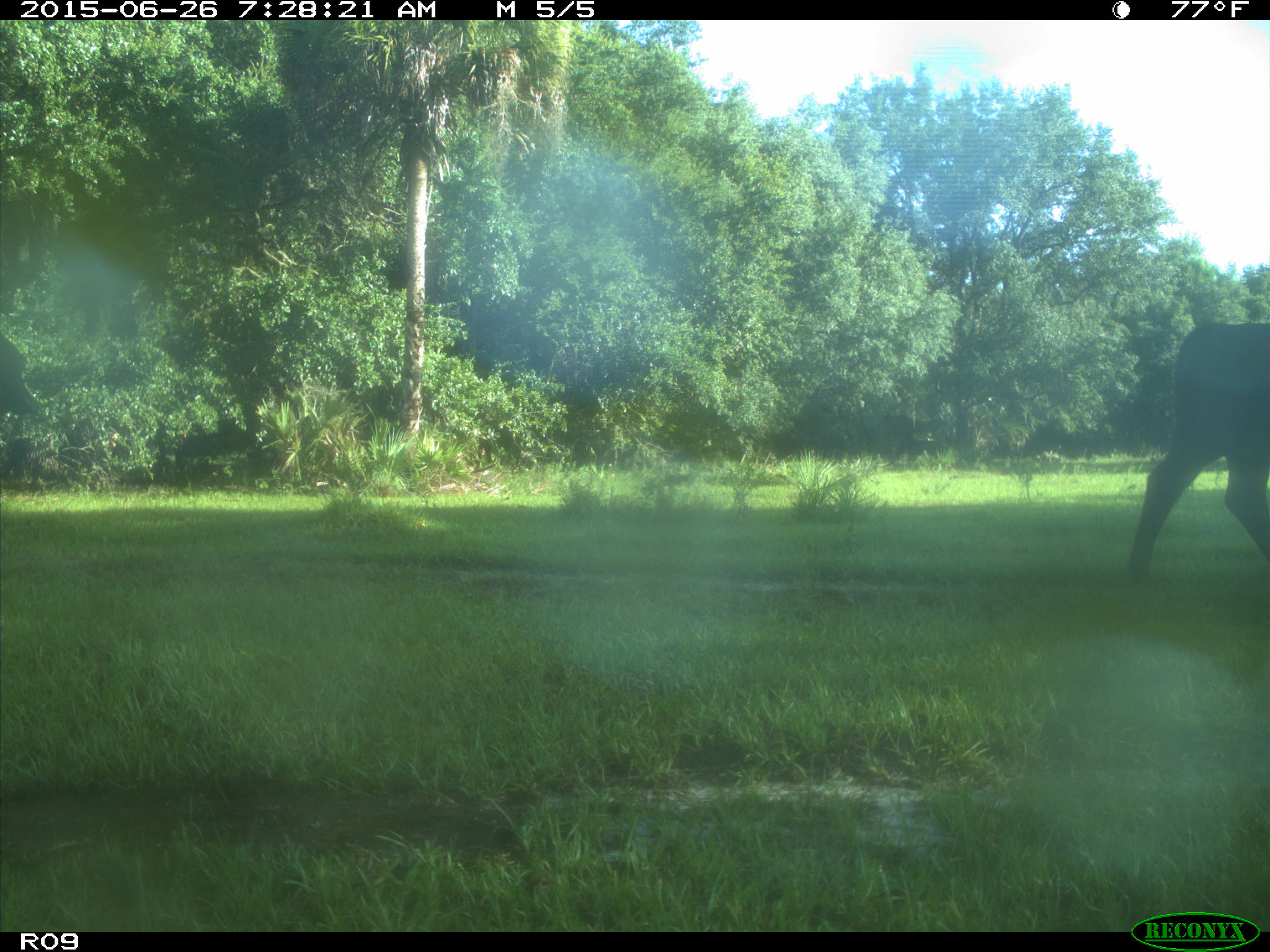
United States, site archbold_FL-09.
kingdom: Animalia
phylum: Chordata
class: Mammalia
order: Artiodactyla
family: Bovidae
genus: Bos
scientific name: Bos taurus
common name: domestic cow